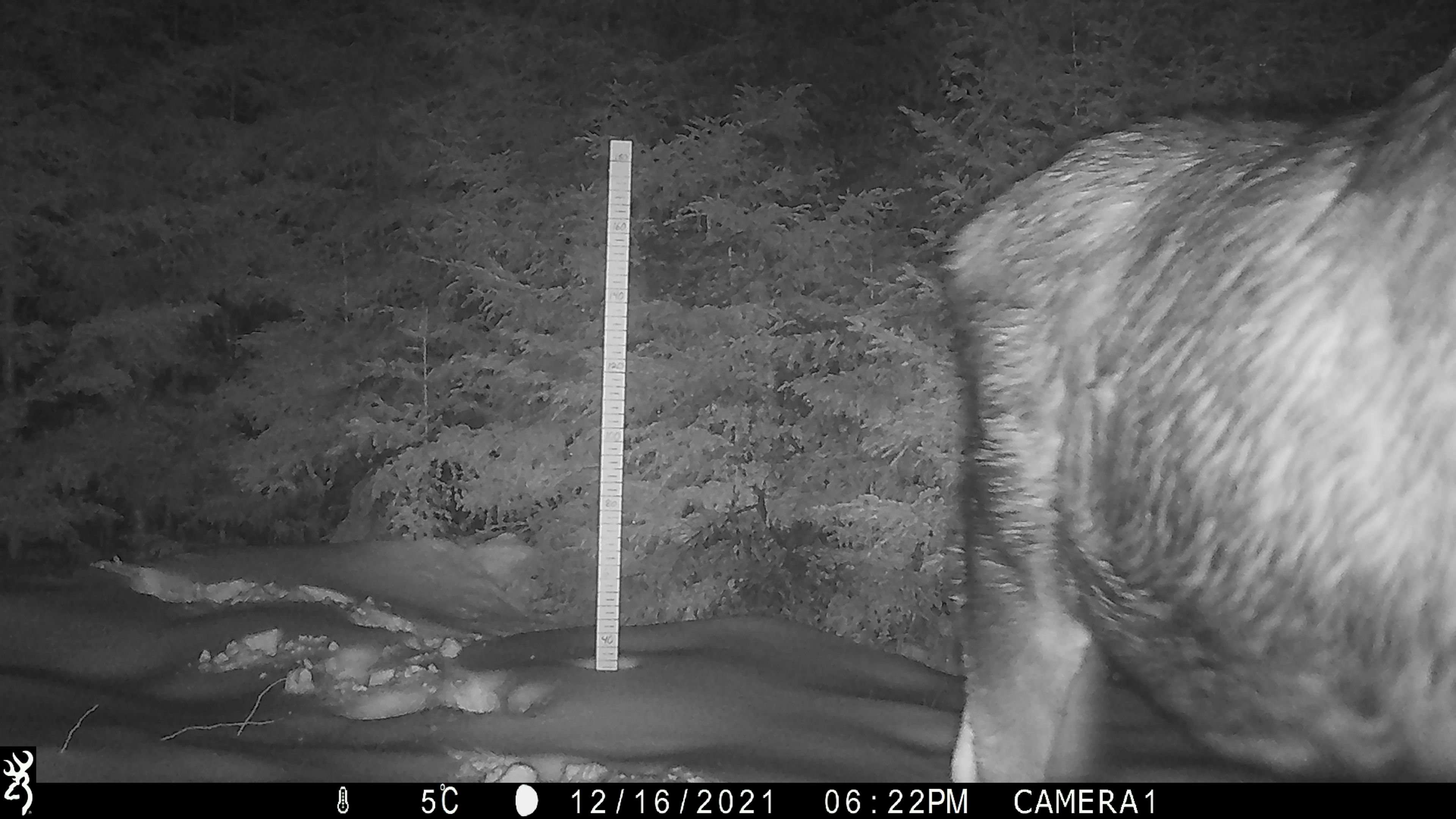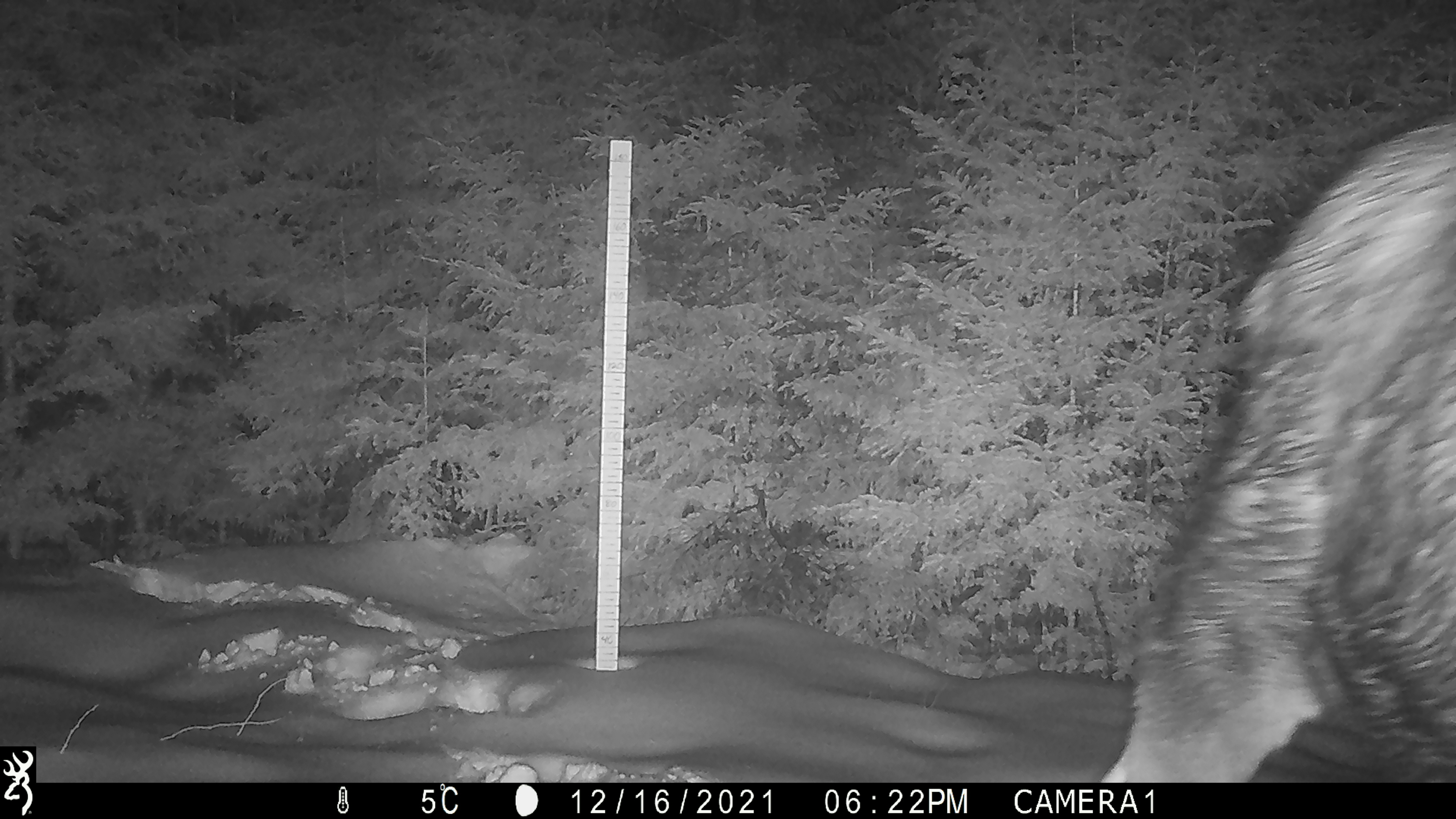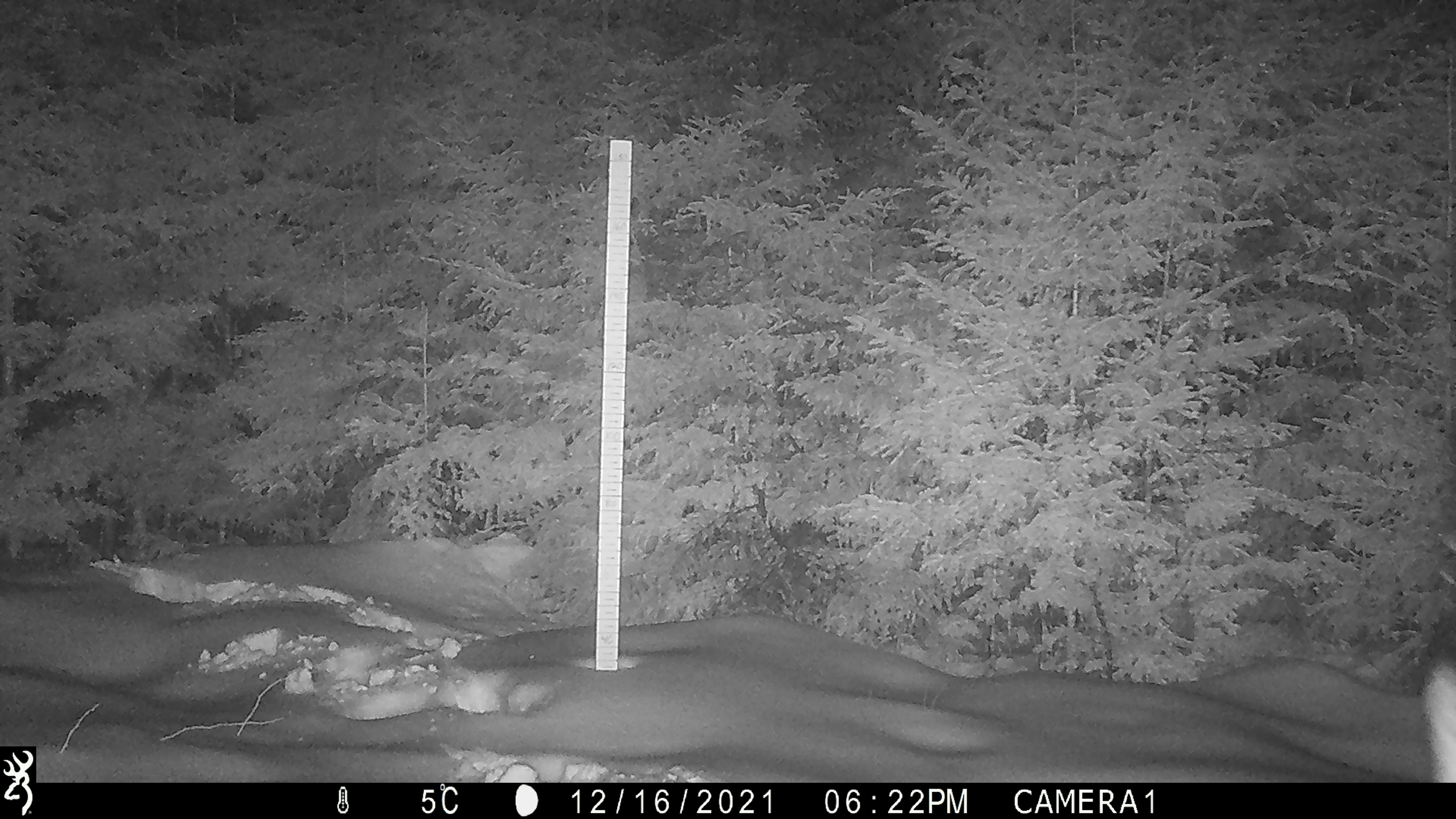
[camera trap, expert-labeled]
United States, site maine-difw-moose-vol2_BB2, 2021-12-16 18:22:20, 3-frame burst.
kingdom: Animalia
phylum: Chordata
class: Mammalia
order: Artiodactyla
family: Cervidae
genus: Alces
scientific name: Alces alces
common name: moose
Moose (Alces alces).